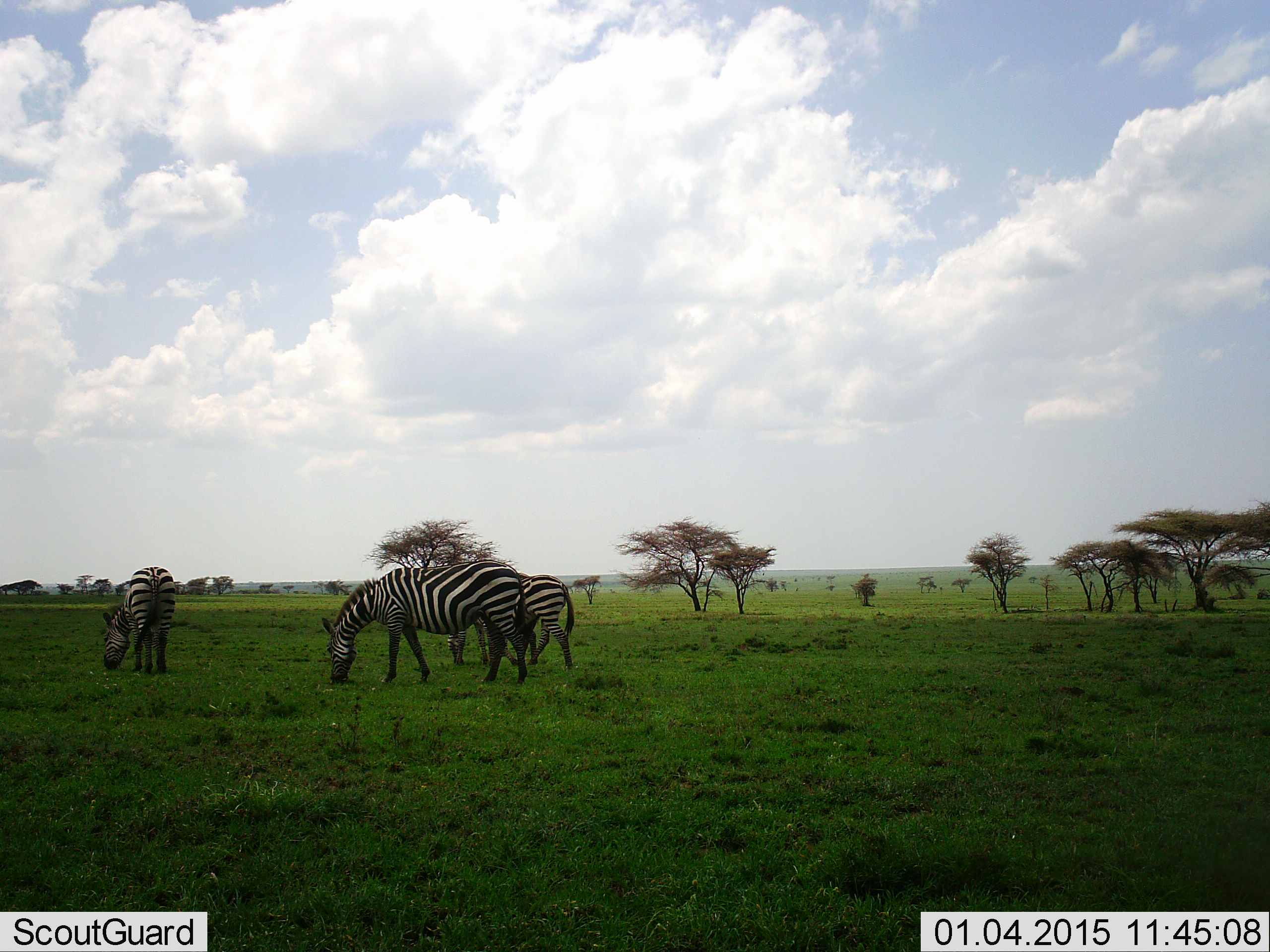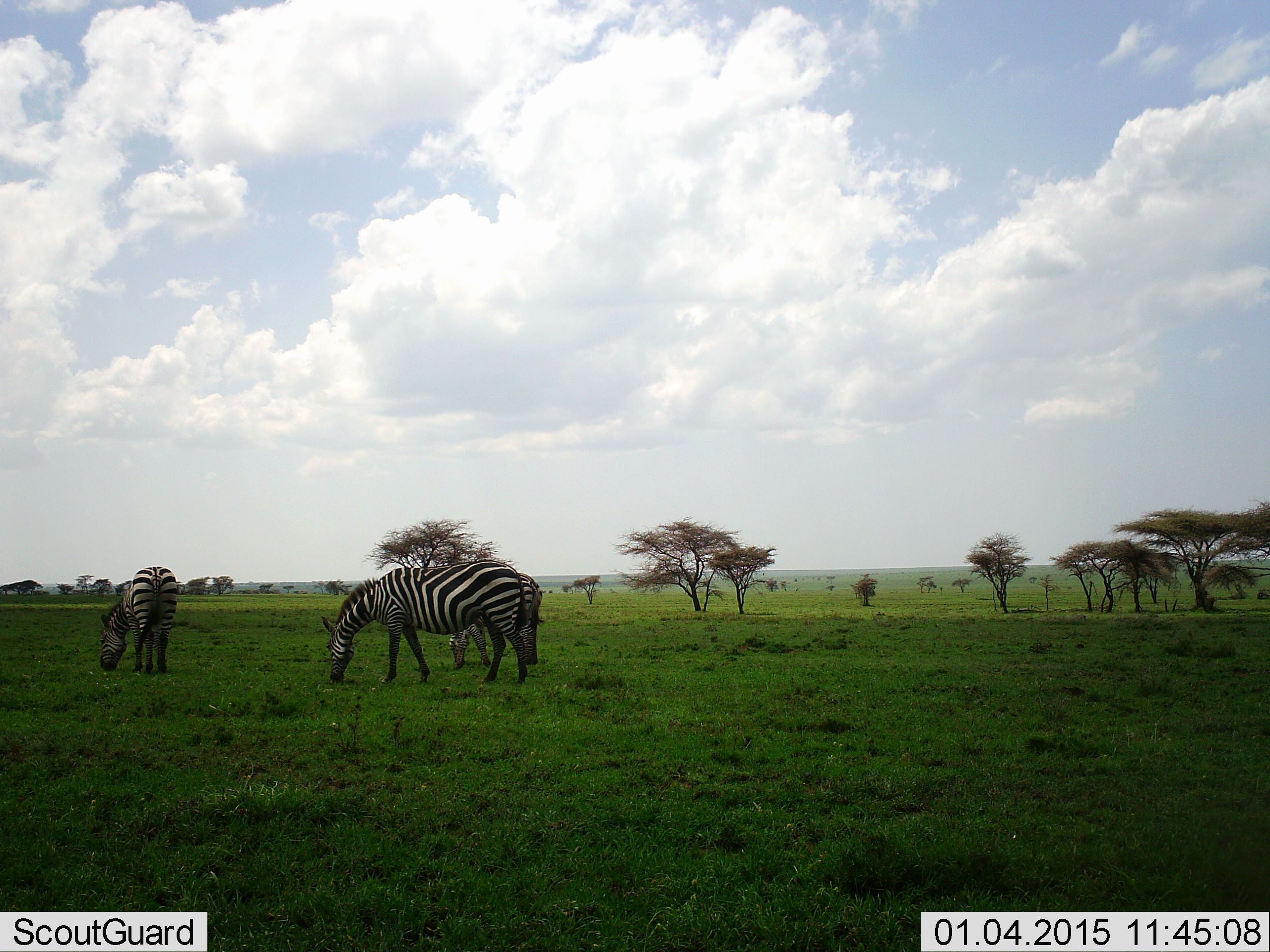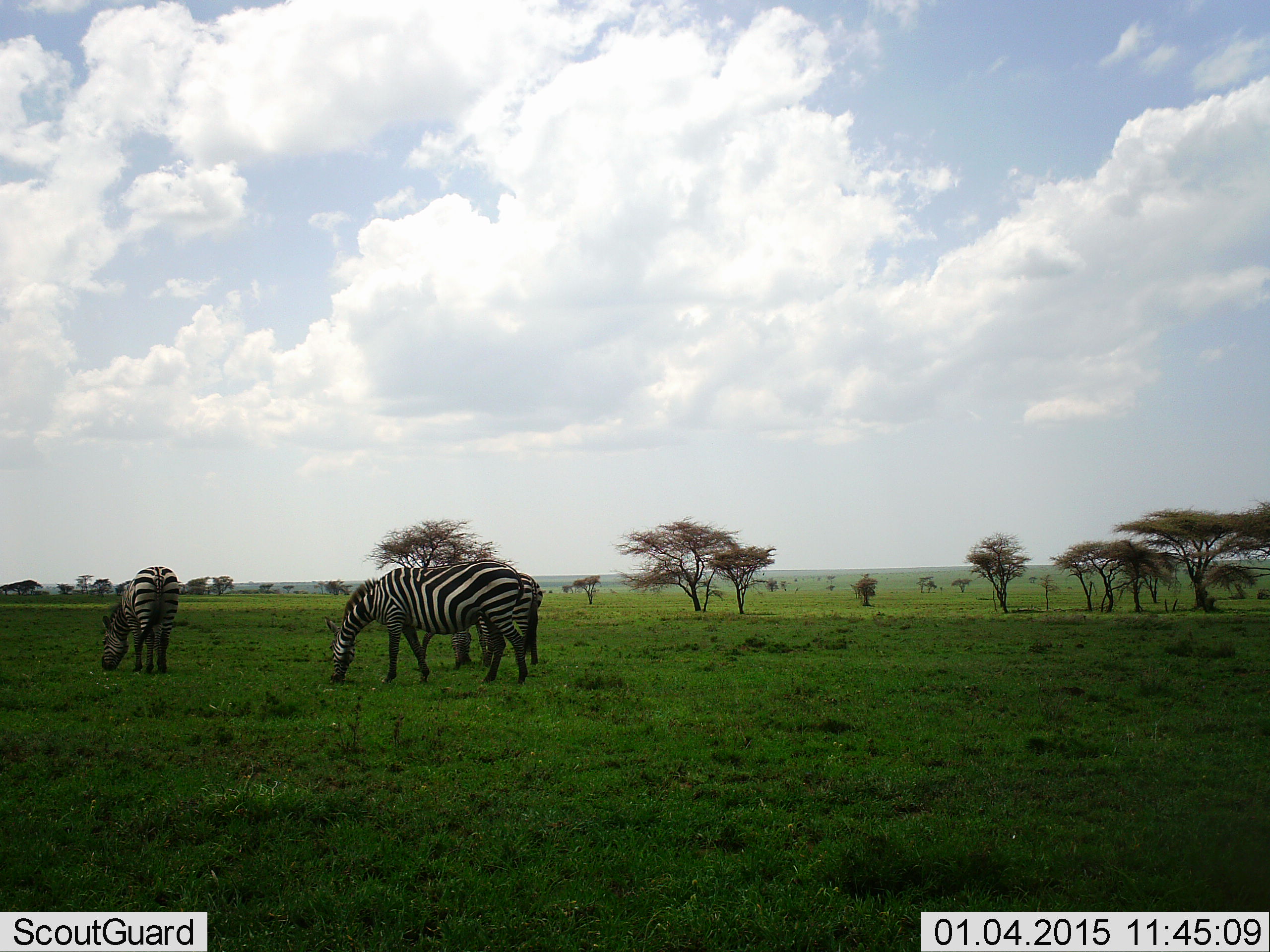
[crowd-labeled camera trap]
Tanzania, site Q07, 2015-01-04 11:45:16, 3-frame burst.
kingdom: Animalia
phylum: Chordata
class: Mammalia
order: Perissodactyla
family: Equidae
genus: Equus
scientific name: Equus quagga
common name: plains zebra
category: zebra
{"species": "zebra (plains zebra) (Equus quagga)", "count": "3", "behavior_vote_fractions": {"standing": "10%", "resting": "0%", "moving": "30%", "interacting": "0%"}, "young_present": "0%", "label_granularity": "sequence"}